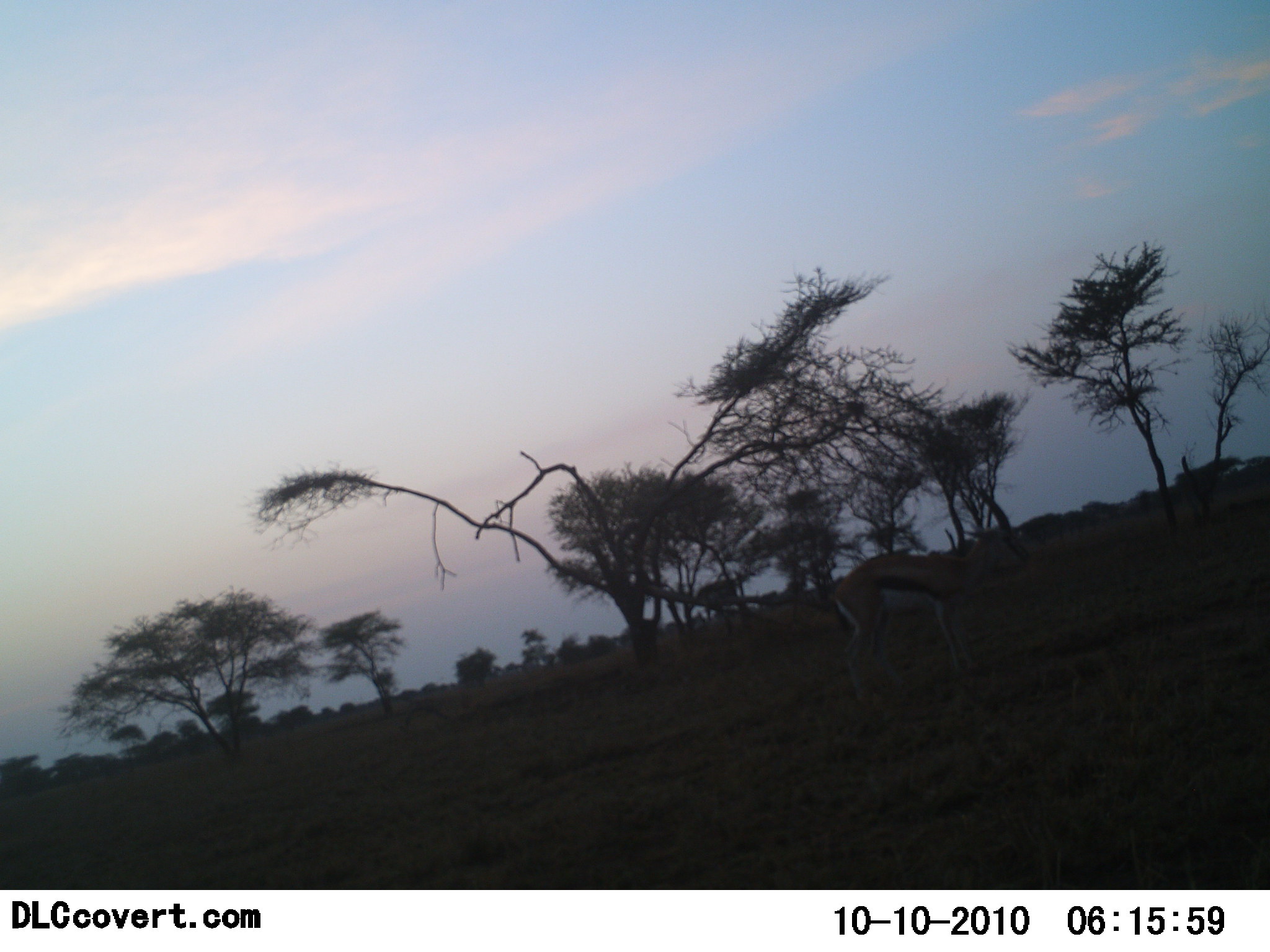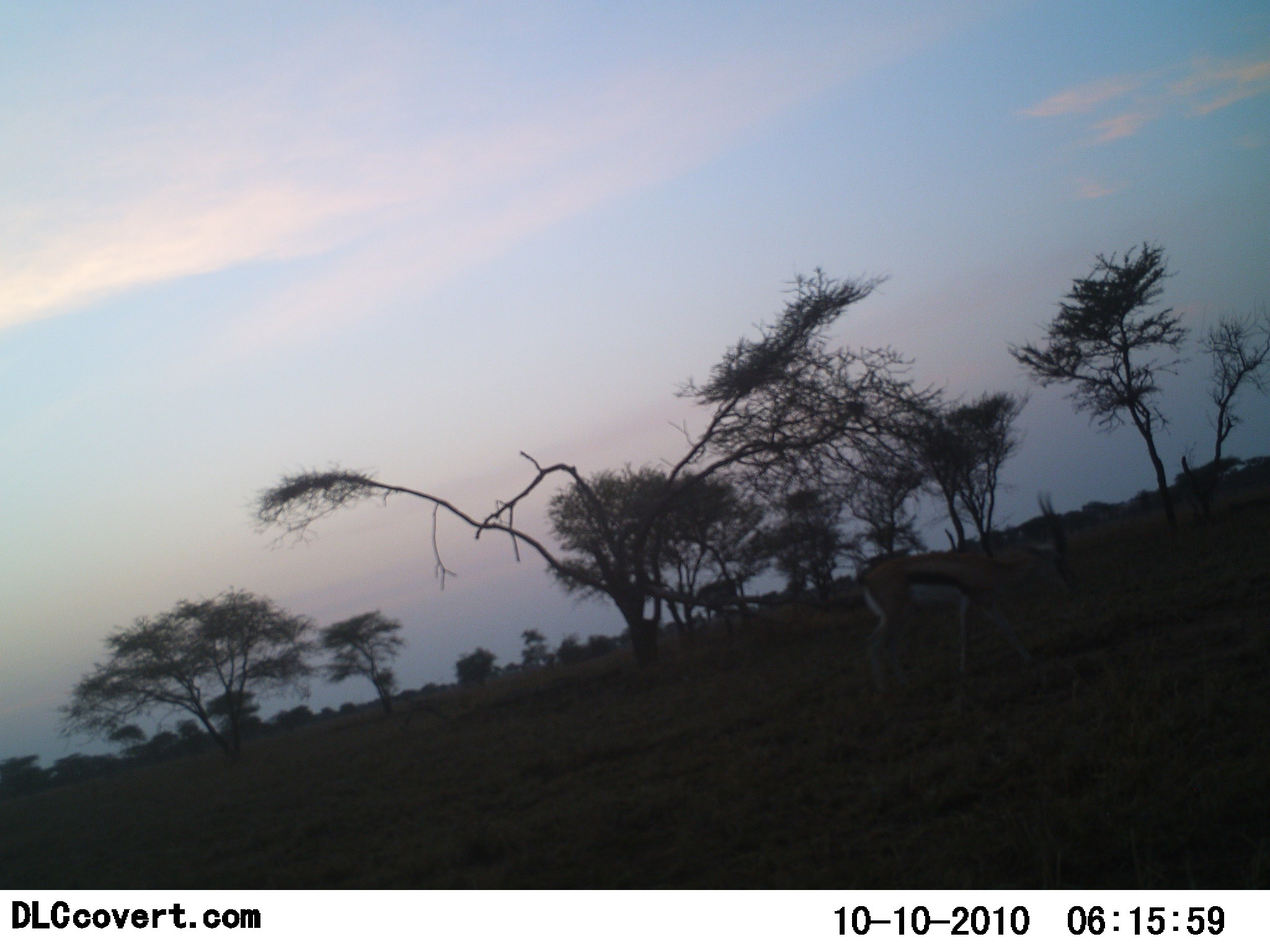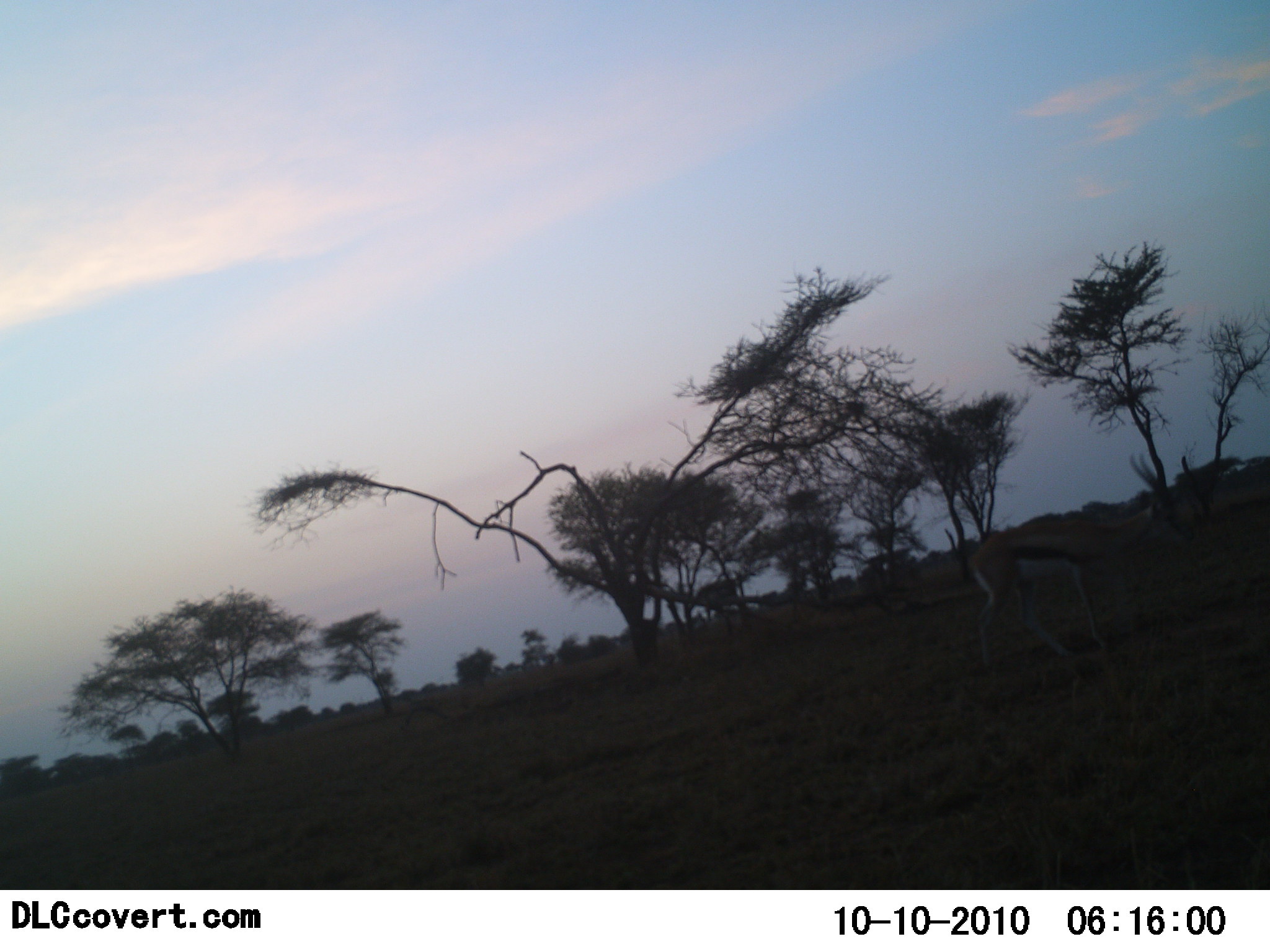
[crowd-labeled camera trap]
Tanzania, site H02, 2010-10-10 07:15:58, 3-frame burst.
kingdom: Animalia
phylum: Chordata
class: Mammalia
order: Artiodactyla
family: Bovidae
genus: Eudorcas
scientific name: Eudorcas thomsonii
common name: thomson's gazelle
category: gazellethomsons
Gazellethomsons (thomson's gazelle) (Eudorcas thomsonii), count 1. Behavior (volunteer vote fractions): standing 12%, resting 0%, moving 88%, interacting 0%. Young present (vote fraction): 0%. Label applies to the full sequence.